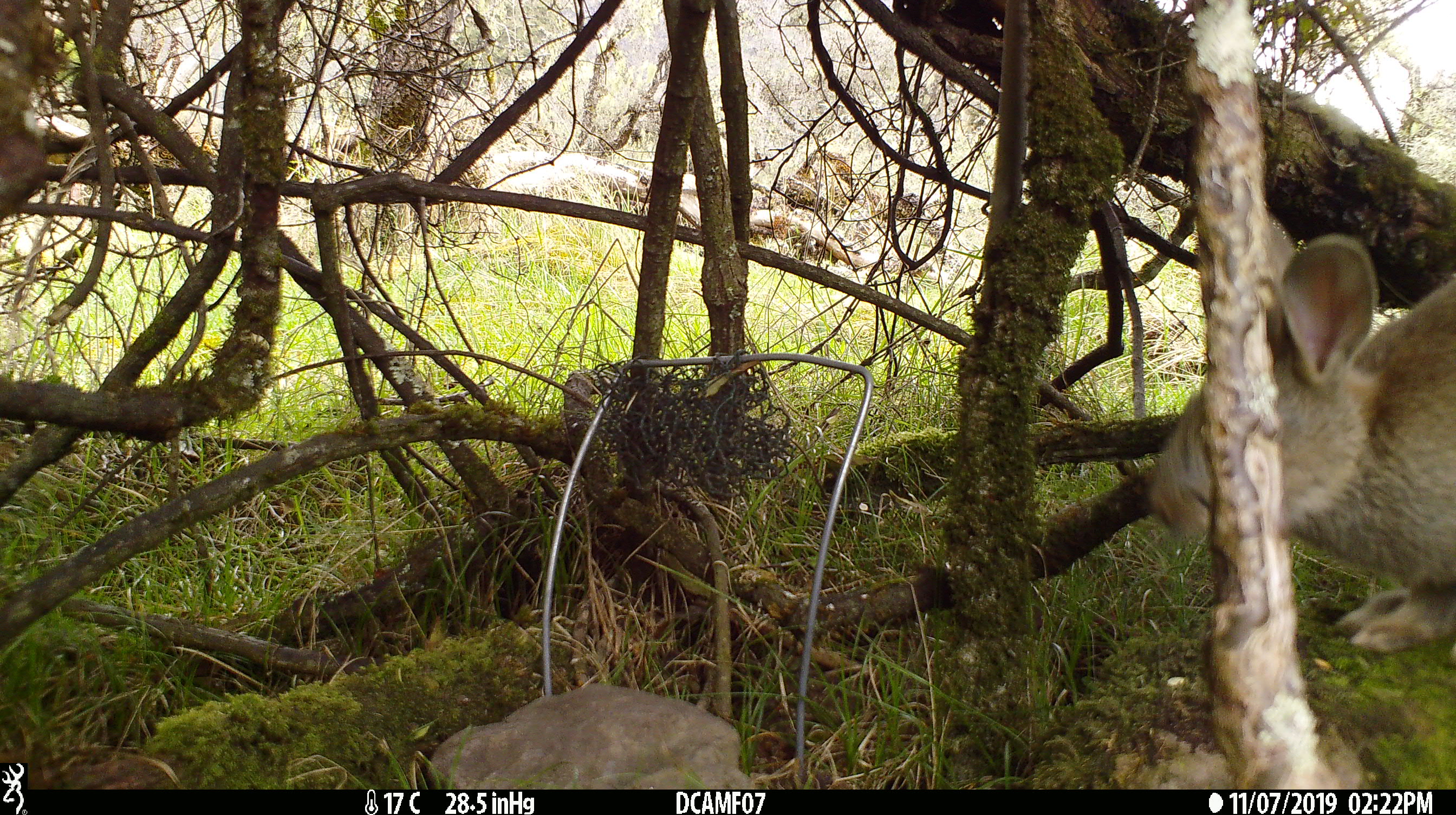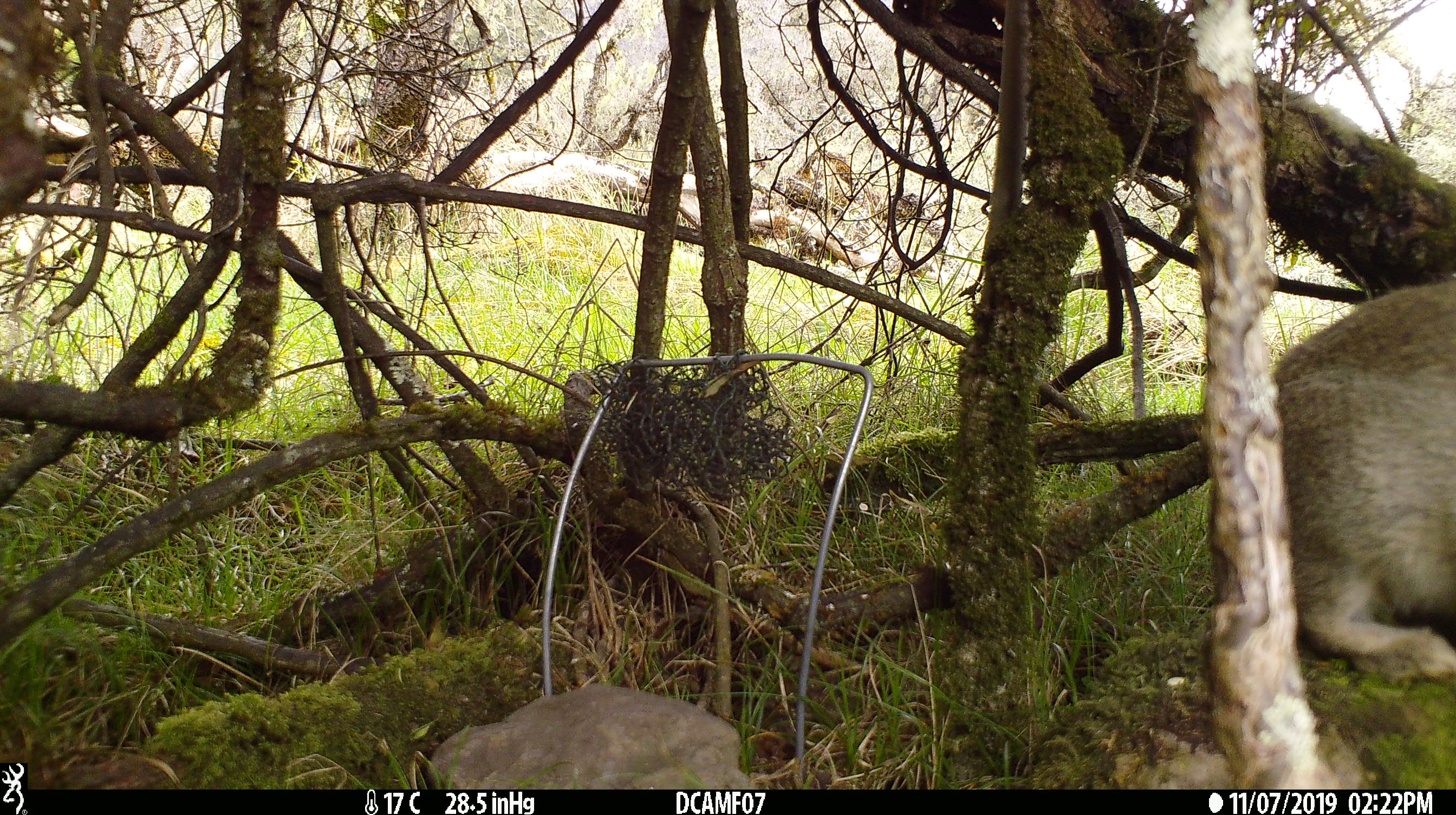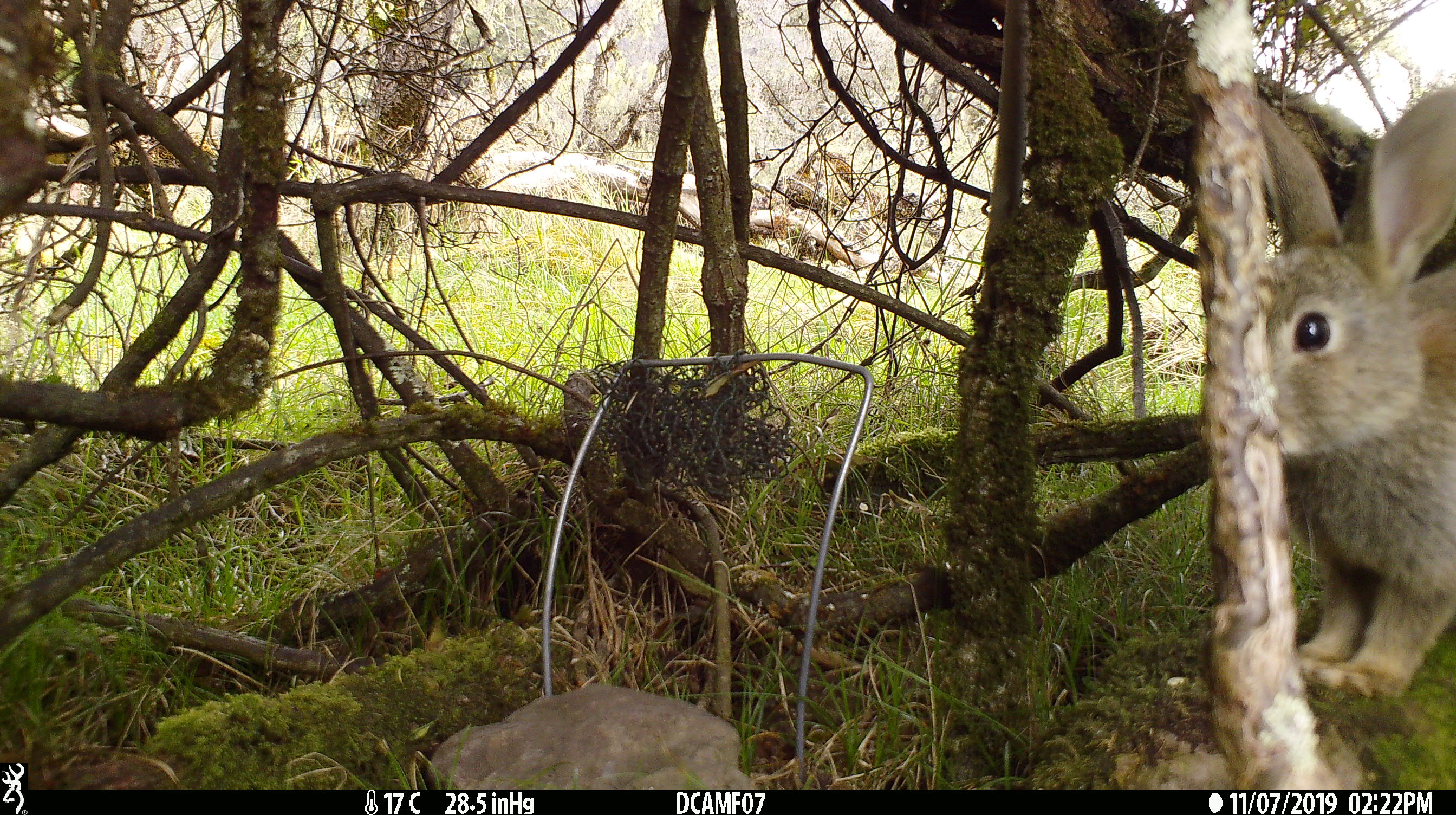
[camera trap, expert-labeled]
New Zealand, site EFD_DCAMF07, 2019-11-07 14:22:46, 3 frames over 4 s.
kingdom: Animalia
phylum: Chordata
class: Mammalia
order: Lagomorpha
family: Leporidae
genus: Oryctolagus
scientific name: Oryctolagus cuniculus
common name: european rabbit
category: rabbit